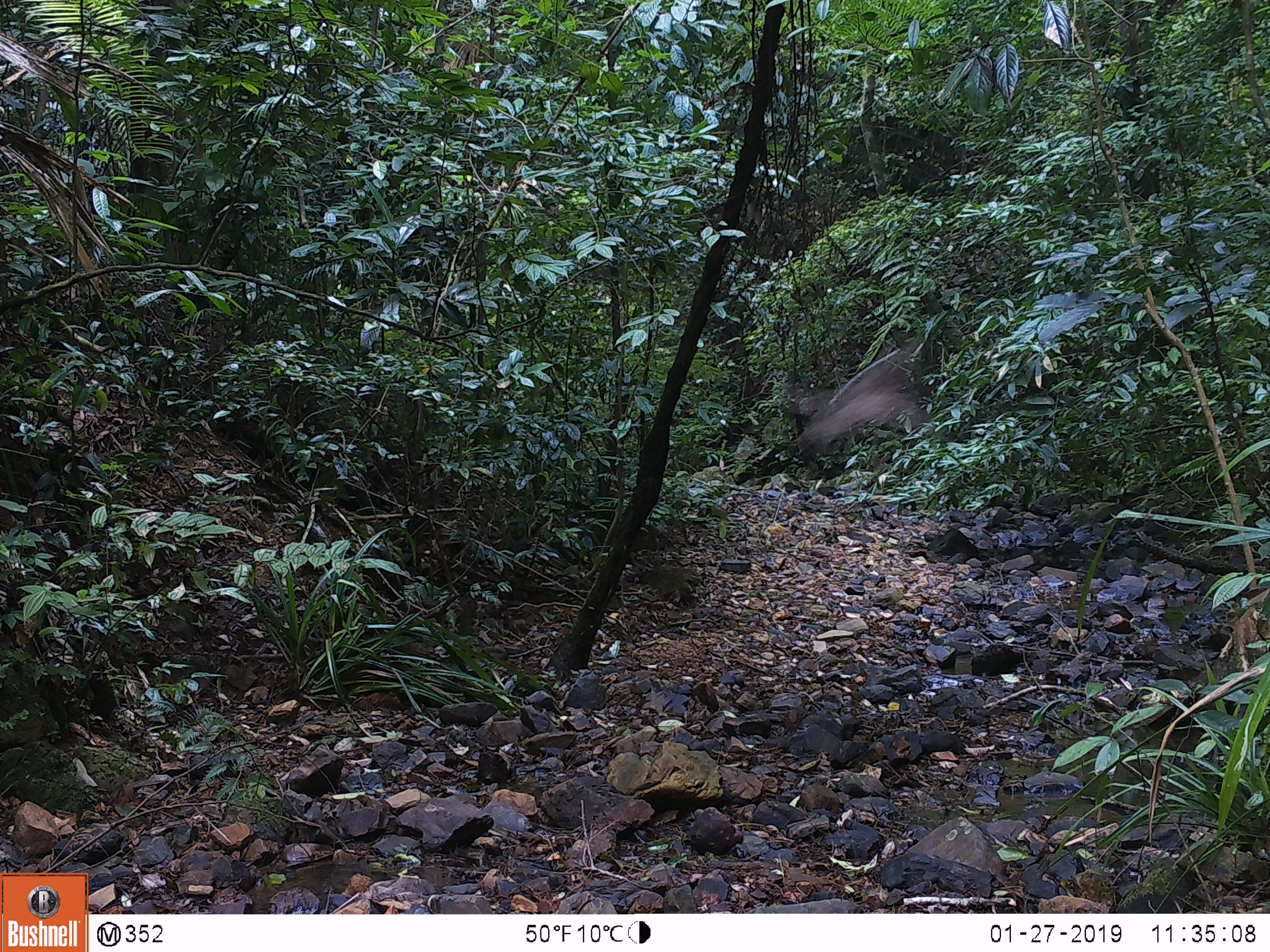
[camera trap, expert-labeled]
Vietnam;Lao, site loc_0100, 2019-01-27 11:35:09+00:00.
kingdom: Animalia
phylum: Chordata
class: Aves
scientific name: Aves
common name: bird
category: unidentified bird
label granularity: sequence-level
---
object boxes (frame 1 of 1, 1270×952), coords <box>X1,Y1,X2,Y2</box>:
unidentified bird: <box>791,349,933,463</box>